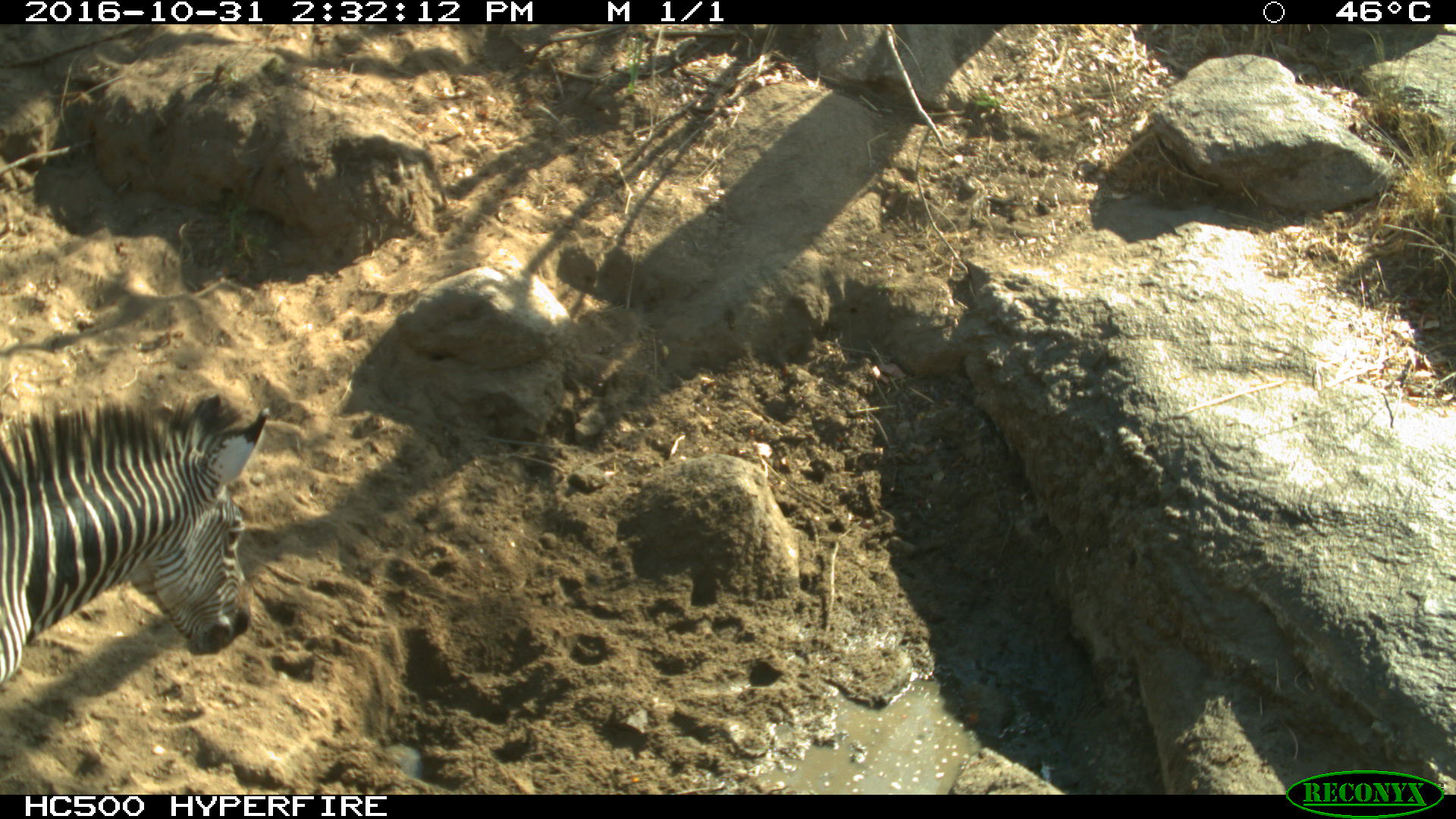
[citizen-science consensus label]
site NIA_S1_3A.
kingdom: Animalia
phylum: Chordata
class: Mammalia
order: Perissodactyla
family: Equidae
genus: Equus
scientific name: Equus quagga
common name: plains zebra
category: zebraplains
Zebraplains (plains zebra) (Equus quagga), count 1. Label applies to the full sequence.